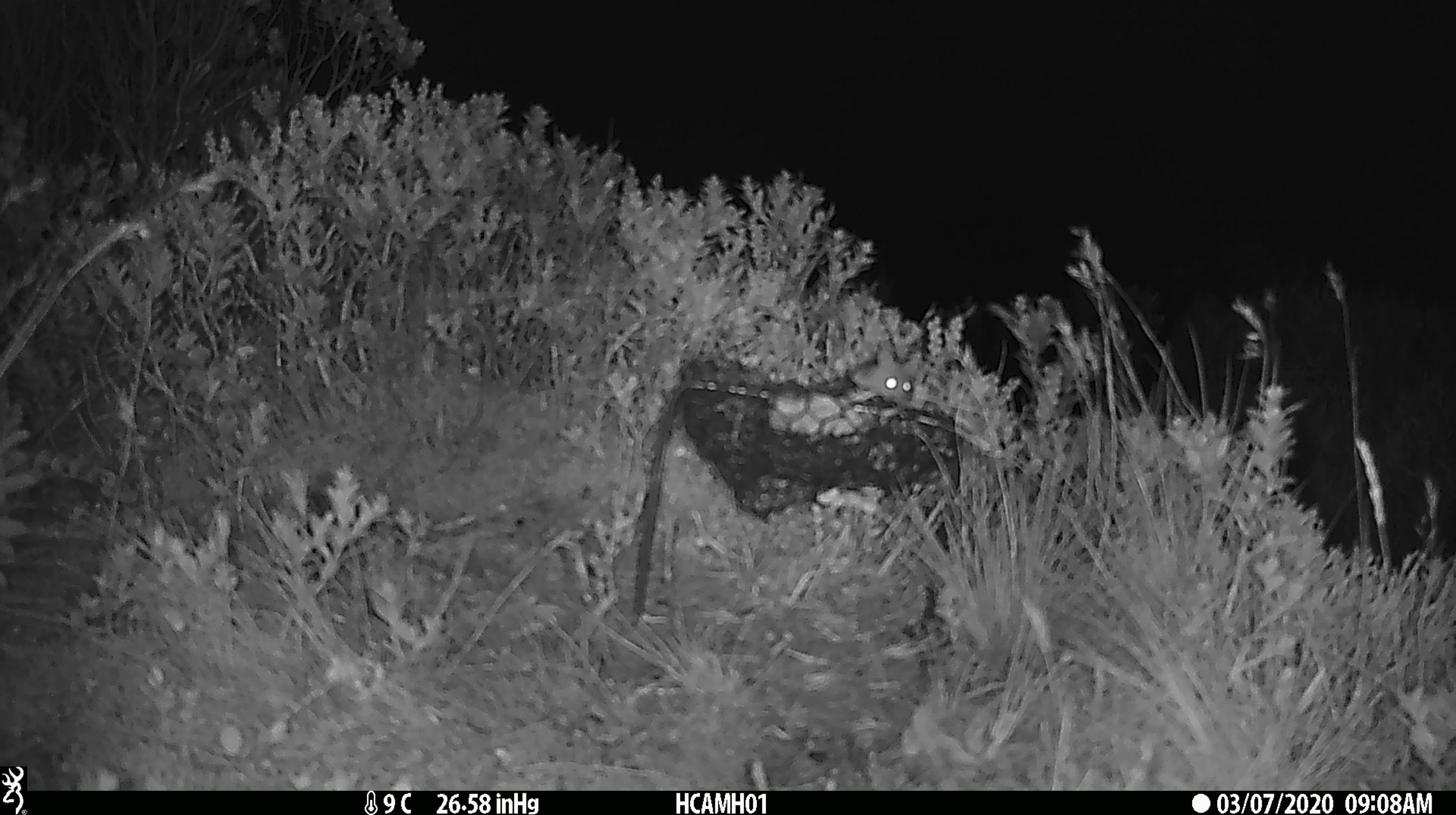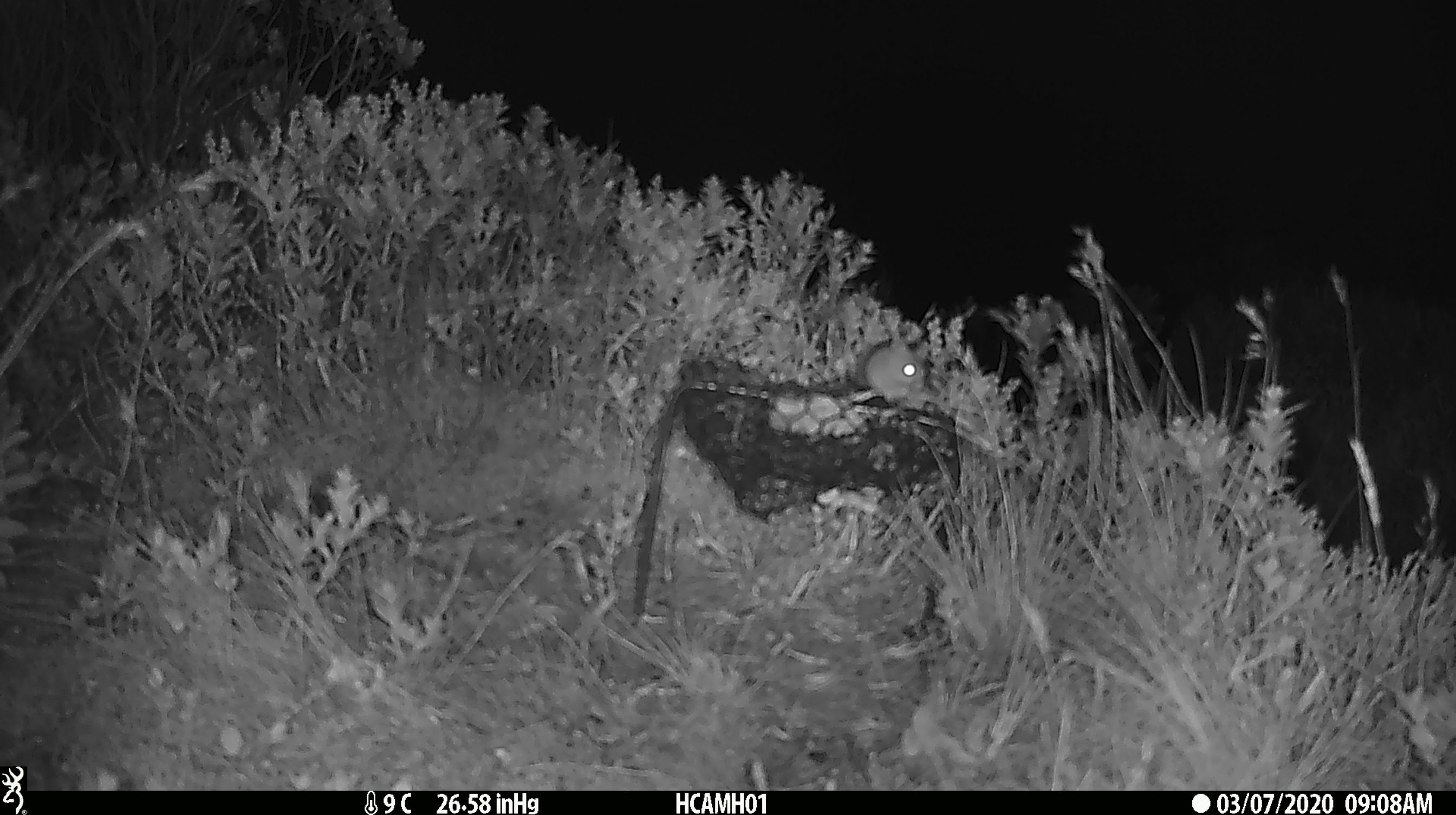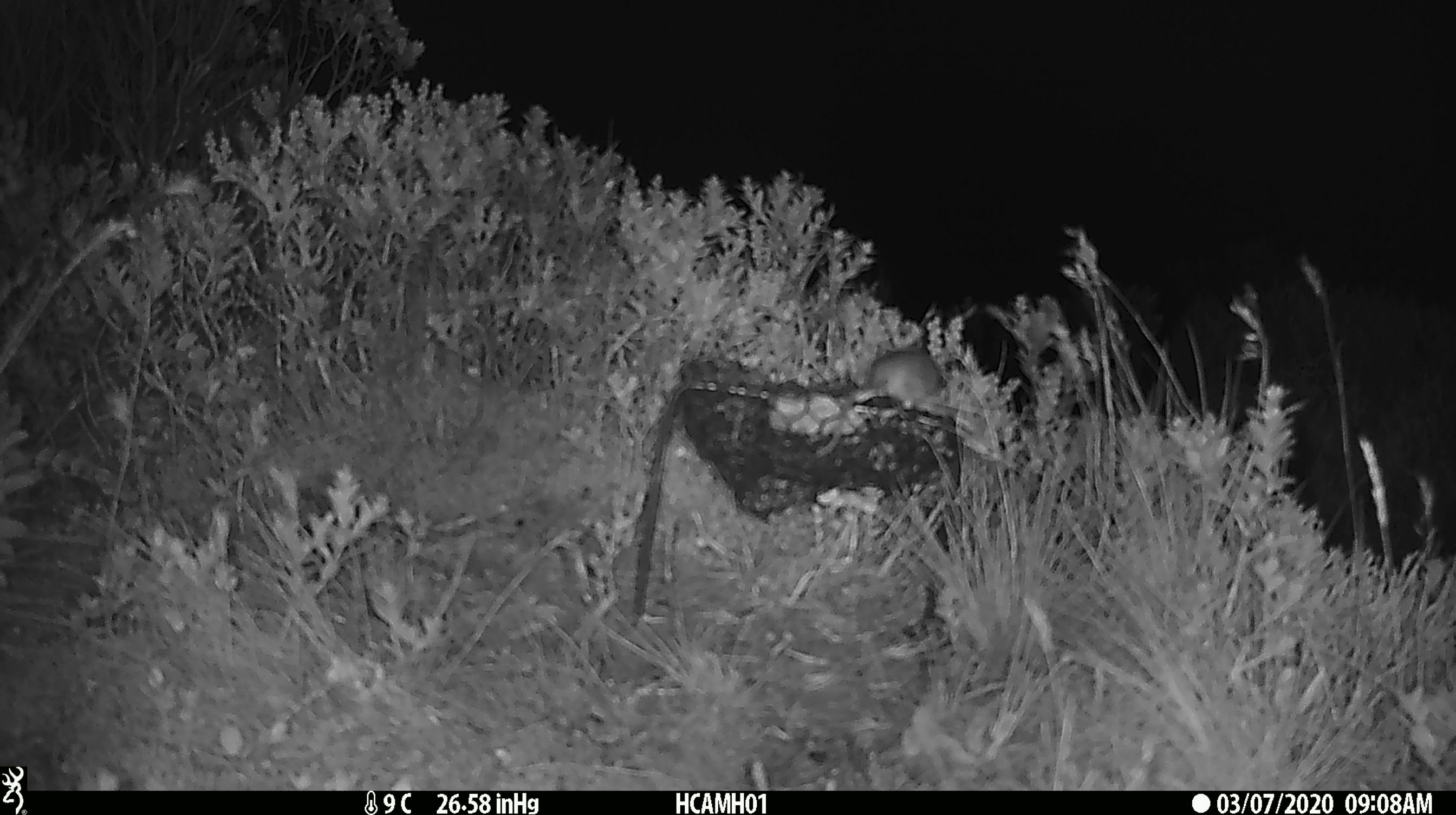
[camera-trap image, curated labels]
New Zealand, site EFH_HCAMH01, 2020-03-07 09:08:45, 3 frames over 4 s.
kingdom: Animalia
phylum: Chordata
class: Mammalia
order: Rodentia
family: Muridae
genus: Mus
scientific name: Mus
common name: mouse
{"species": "mouse (Mus)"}